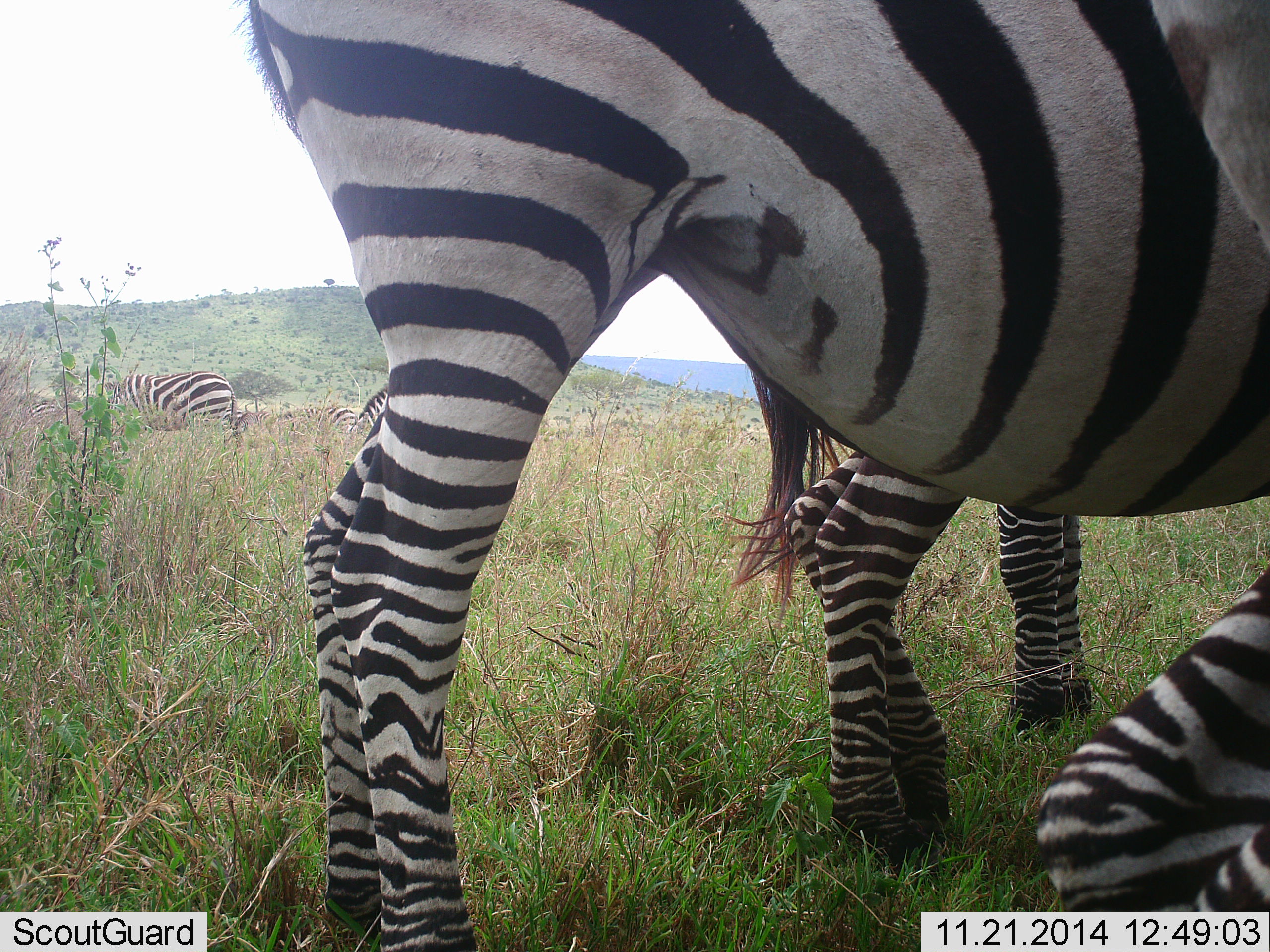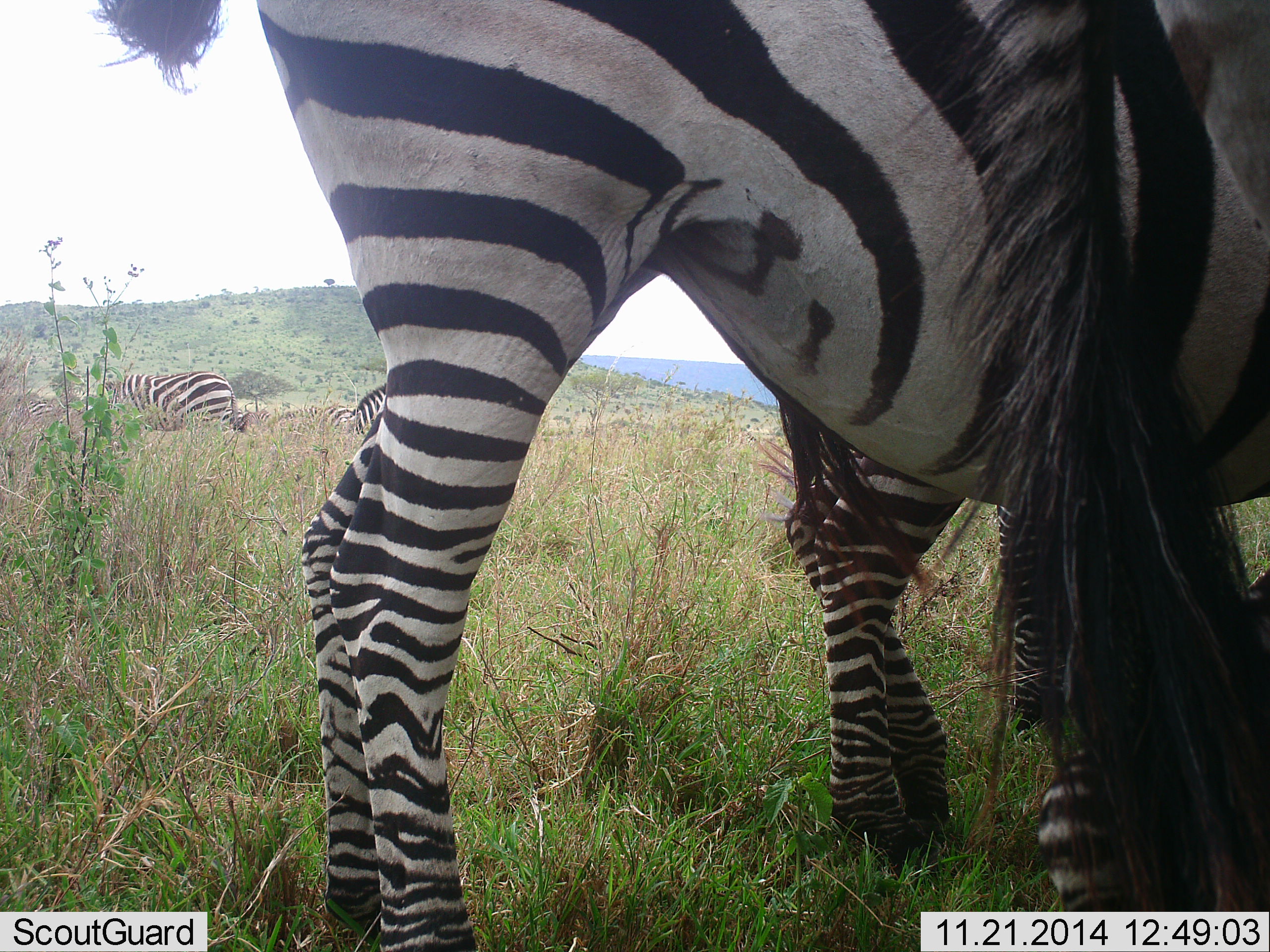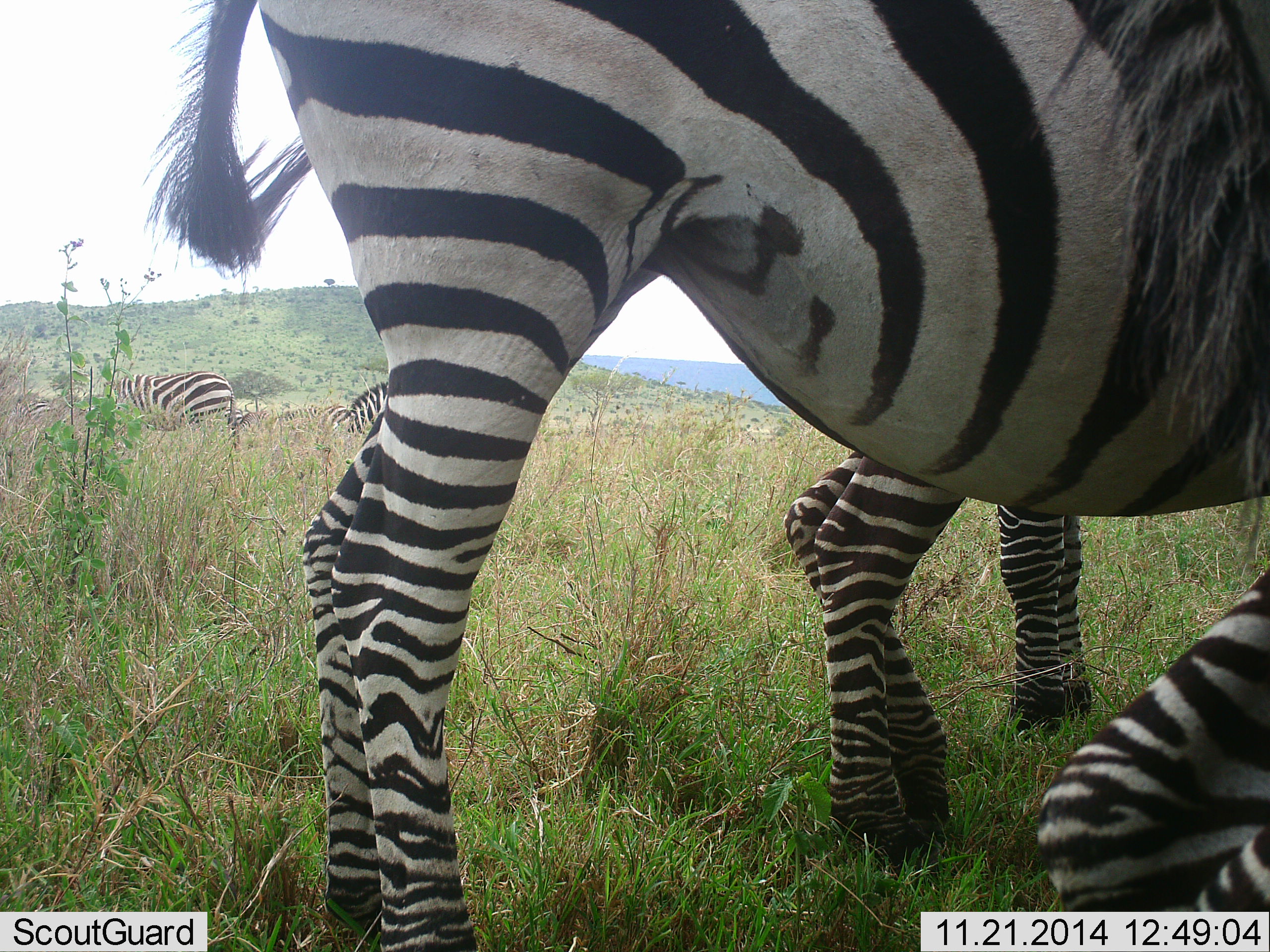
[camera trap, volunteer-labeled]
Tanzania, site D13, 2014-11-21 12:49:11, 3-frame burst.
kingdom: Animalia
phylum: Chordata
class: Mammalia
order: Perissodactyla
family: Equidae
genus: Equus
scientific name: Equus quagga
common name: plains zebra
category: zebra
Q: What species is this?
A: Zebra (plains zebra) (Equus quagga).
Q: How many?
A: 6.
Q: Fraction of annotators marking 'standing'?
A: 90%.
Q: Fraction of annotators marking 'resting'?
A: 20%.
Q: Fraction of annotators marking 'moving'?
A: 0%.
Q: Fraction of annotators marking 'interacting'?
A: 0%.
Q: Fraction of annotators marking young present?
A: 10%.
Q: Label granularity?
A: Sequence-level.